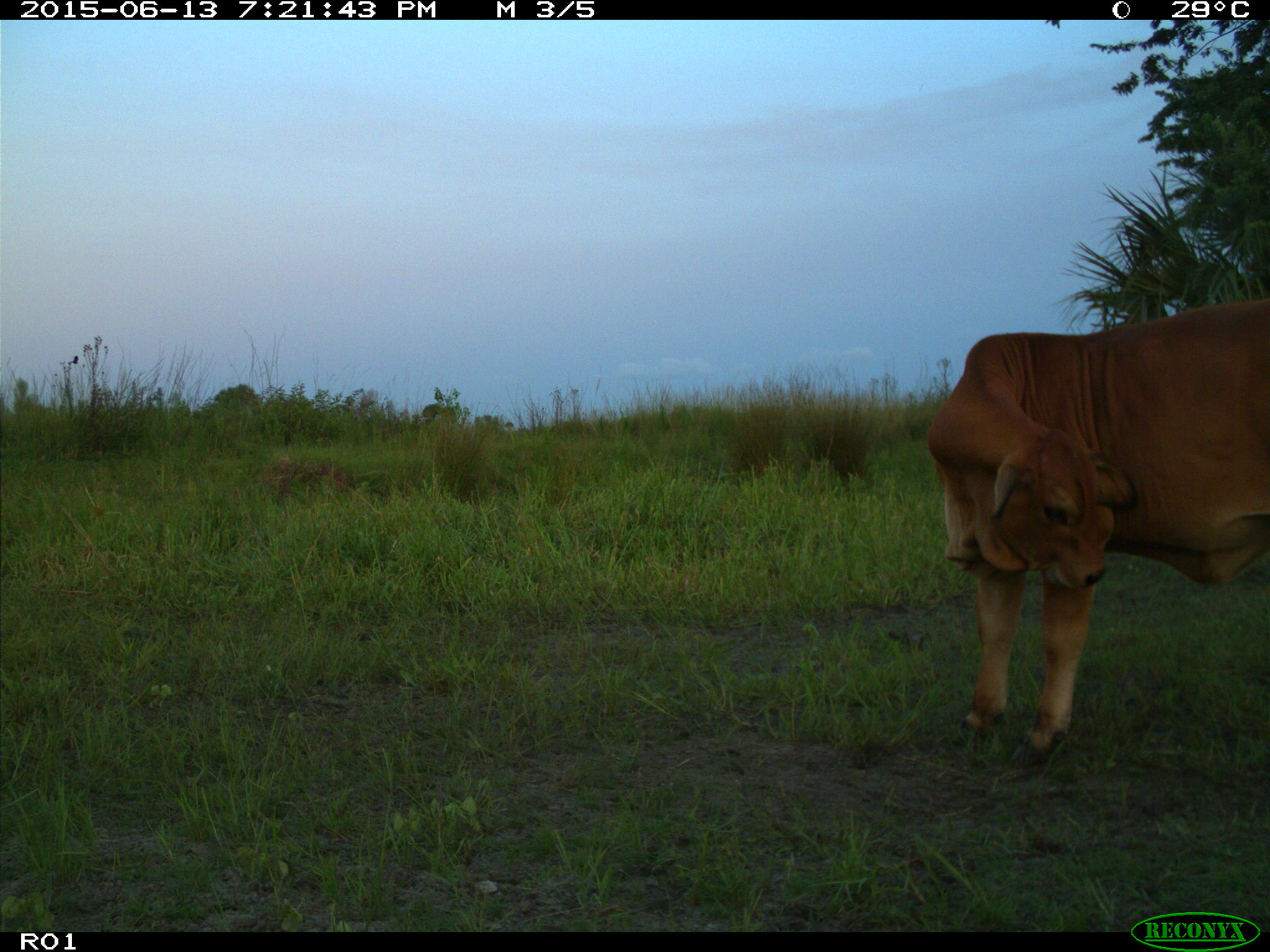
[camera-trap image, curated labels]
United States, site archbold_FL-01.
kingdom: Animalia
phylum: Chordata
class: Mammalia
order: Artiodactyla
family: Bovidae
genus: Bos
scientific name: Bos taurus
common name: domestic cow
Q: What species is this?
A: Bos taurus (domestic cow).